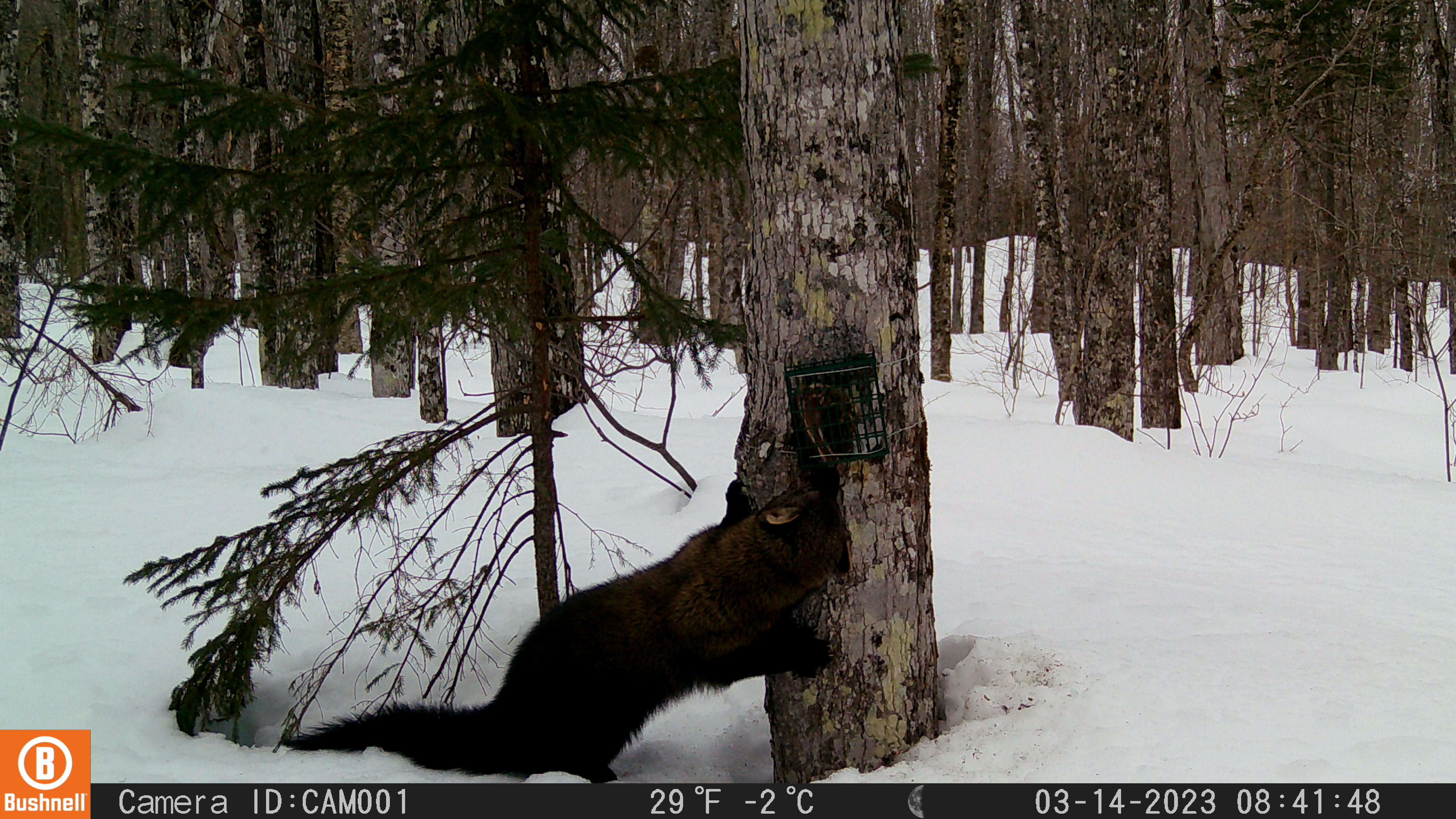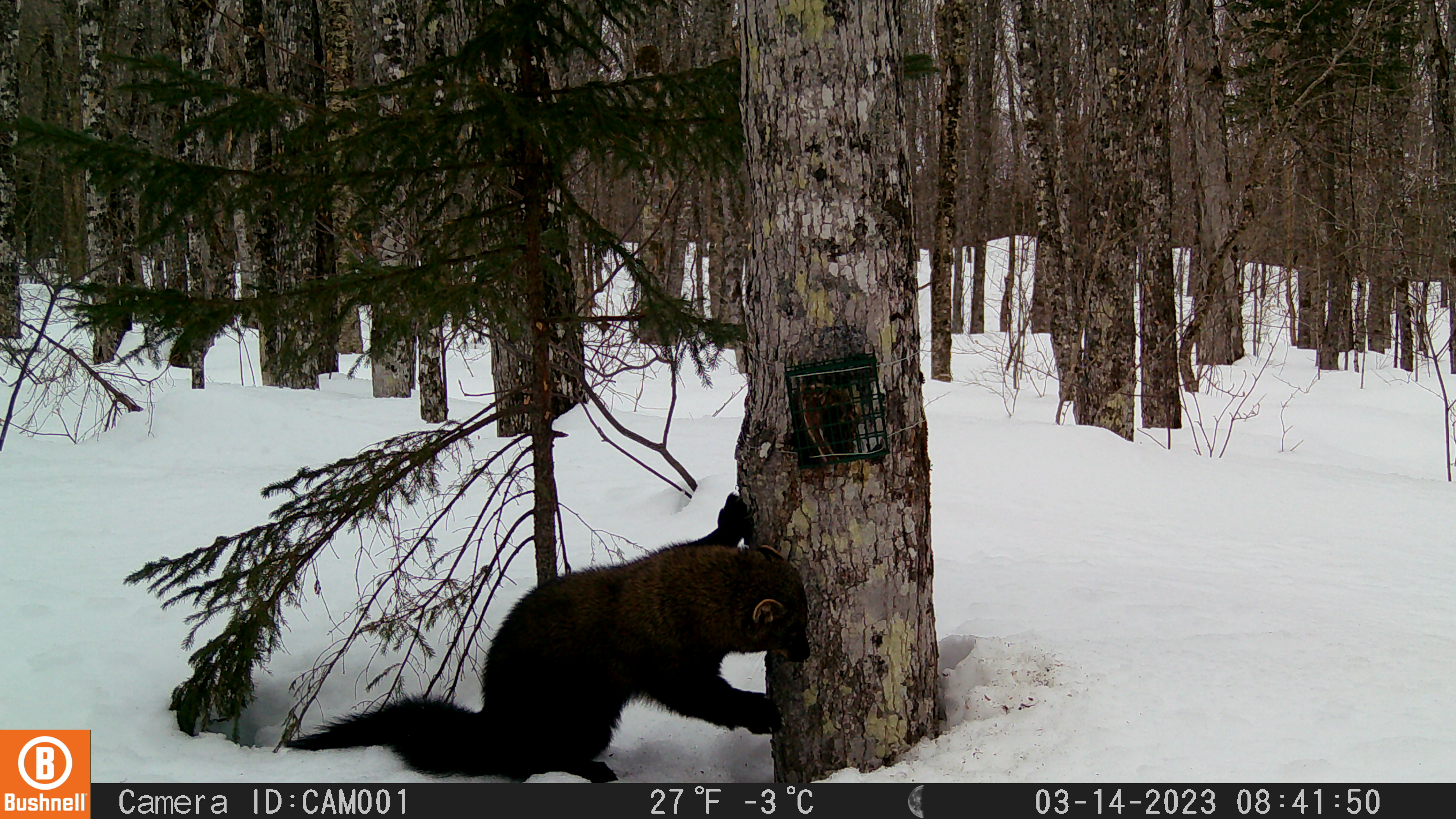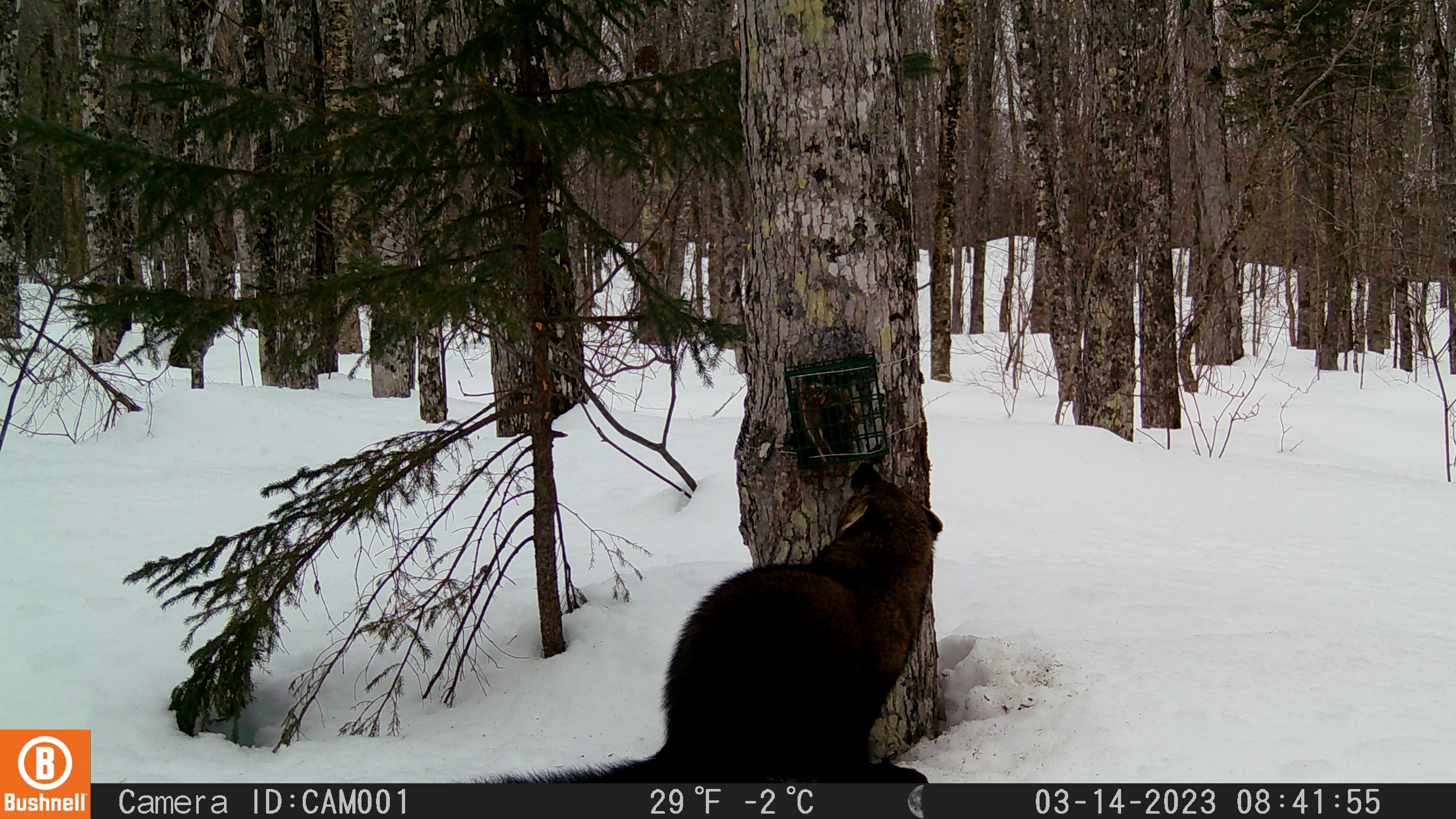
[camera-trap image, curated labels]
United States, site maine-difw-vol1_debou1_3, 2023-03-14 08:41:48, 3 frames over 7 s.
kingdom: Animalia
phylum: Chordata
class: Mammalia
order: Carnivora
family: Mustelidae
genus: Pekania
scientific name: Pekania pennanti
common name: fisher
Fisher (Pekania pennanti).